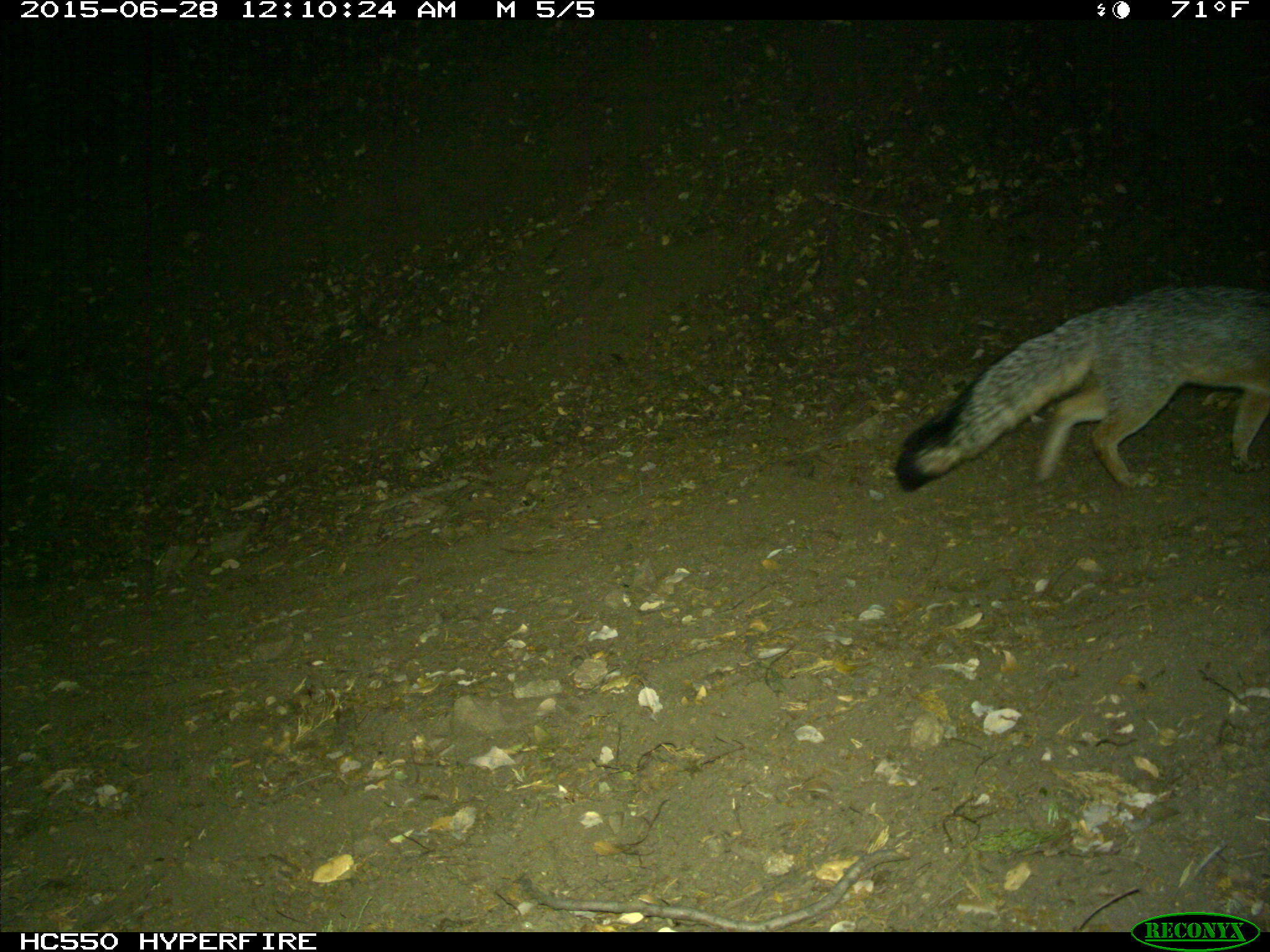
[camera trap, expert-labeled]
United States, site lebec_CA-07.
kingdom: Animalia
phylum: Chordata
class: Mammalia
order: Carnivora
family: Canidae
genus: Urocyon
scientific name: Urocyon cinereoargenteus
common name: gray fox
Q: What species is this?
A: Urocyon cinereoargenteus (gray fox).